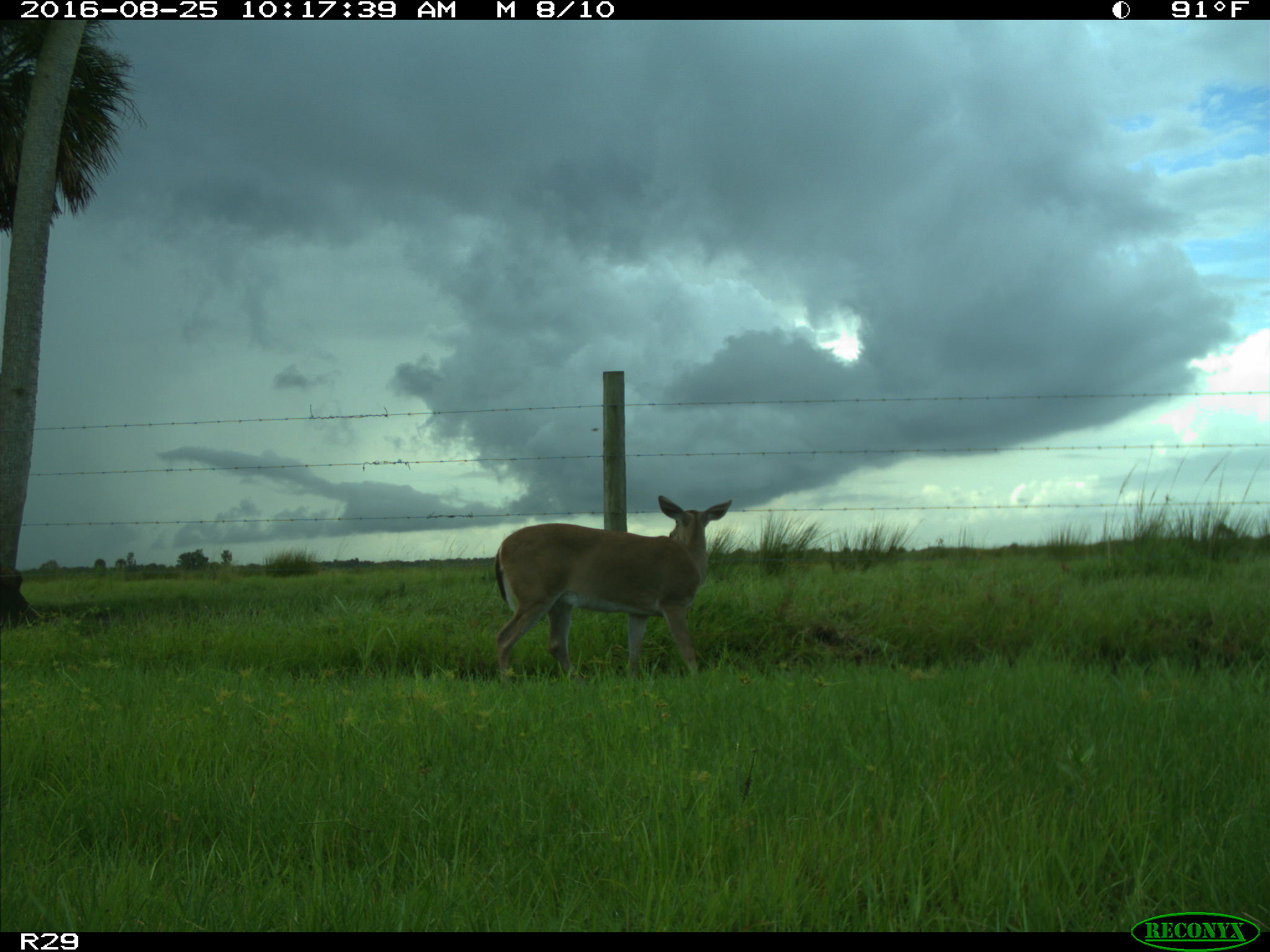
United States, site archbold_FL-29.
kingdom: Animalia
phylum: Chordata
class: Mammalia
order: Artiodactyla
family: Cervidae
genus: Odocoileus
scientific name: Odocoileus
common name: deer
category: unidentified deer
Unidentified deer (deer) (Odocoileus).